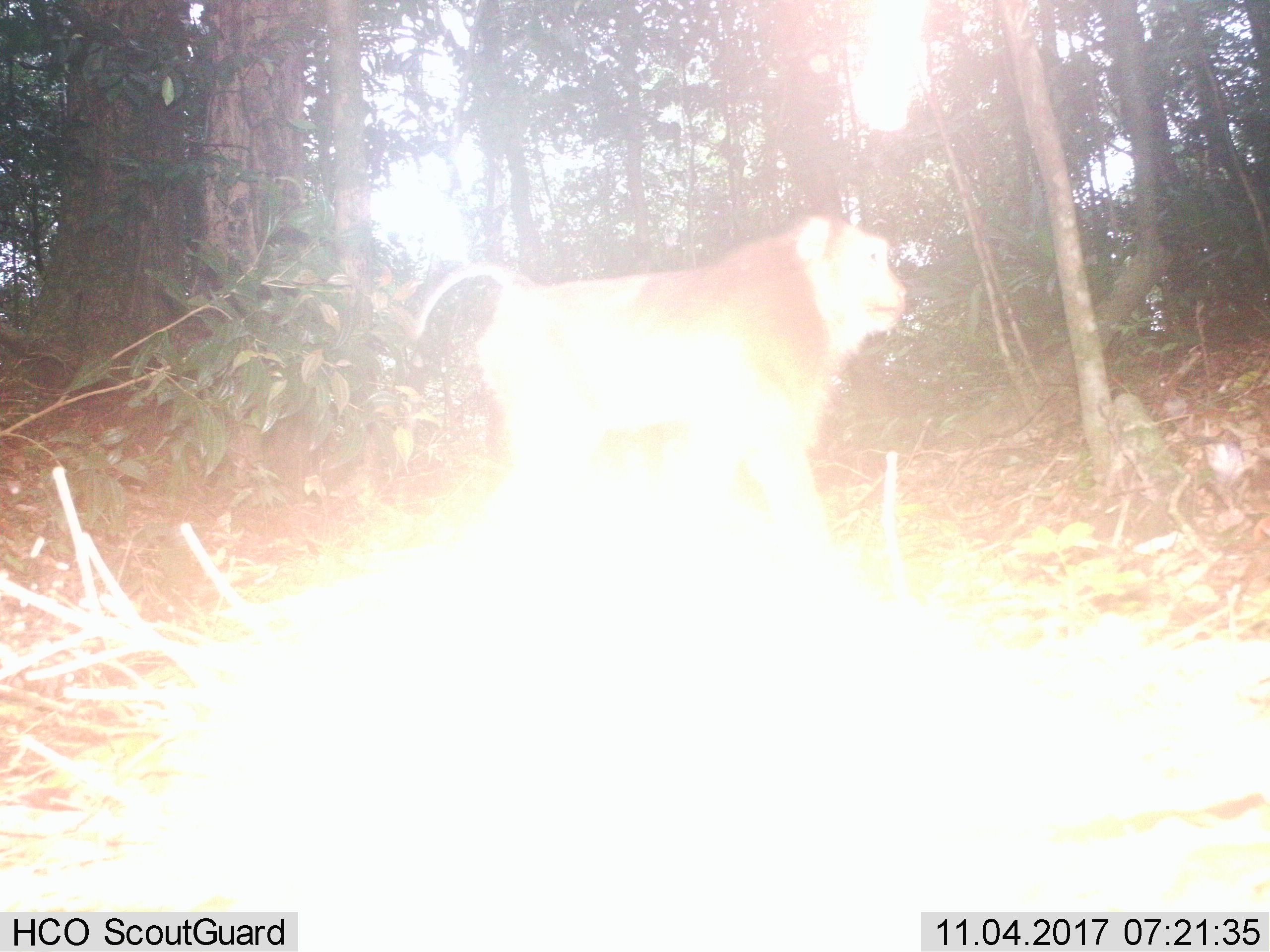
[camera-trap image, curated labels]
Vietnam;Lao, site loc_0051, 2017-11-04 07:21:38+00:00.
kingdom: Animalia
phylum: Chordata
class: Mammalia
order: Primates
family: Cercopithecidae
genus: Macaca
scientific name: Macaca nemestrina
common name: pig-tailed macaque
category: pig tailed macaque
Pig tailed macaque (pig-tailed macaque) (Macaca nemestrina). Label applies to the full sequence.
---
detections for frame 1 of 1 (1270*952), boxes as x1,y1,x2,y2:
pig tailed macaque: 406,212,908,535